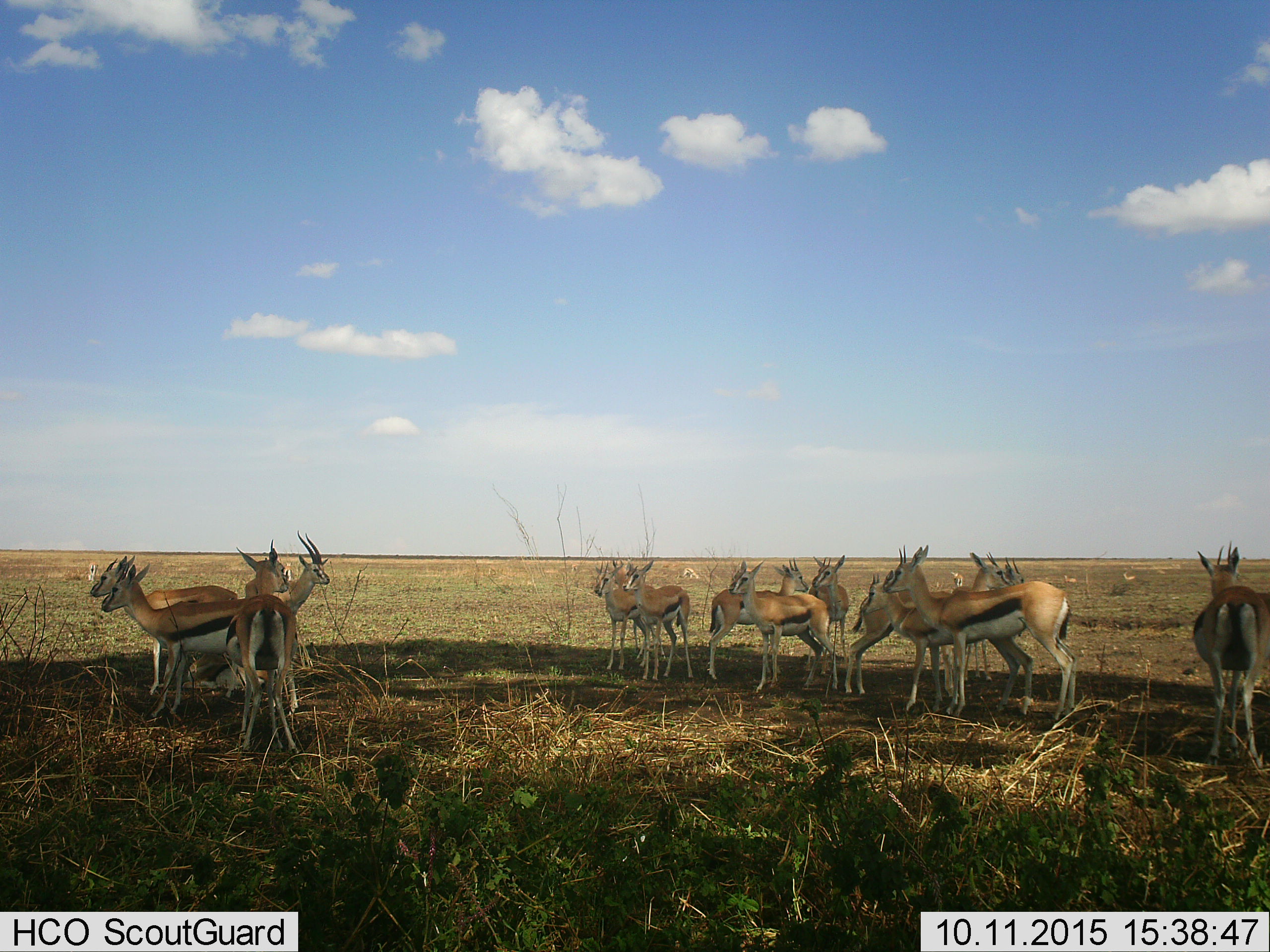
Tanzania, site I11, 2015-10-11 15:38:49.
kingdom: Animalia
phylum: Chordata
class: Mammalia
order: Artiodactyla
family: Bovidae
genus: Eudorcas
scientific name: Eudorcas thomsonii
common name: thomson's gazelle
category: gazellethomsons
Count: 11-50.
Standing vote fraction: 100%.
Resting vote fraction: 25%.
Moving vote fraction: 25%.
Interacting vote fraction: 0%.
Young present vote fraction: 0%.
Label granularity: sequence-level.